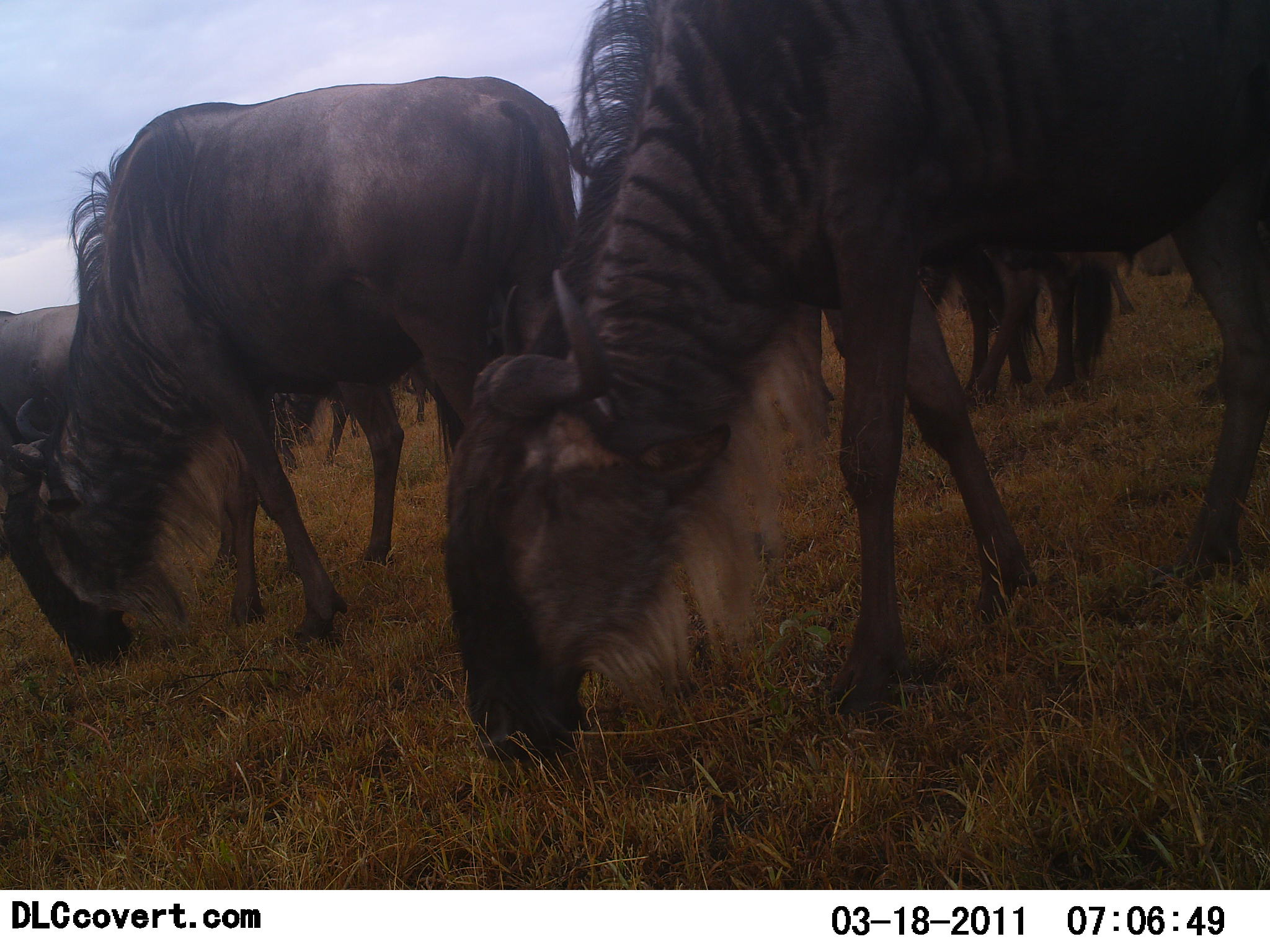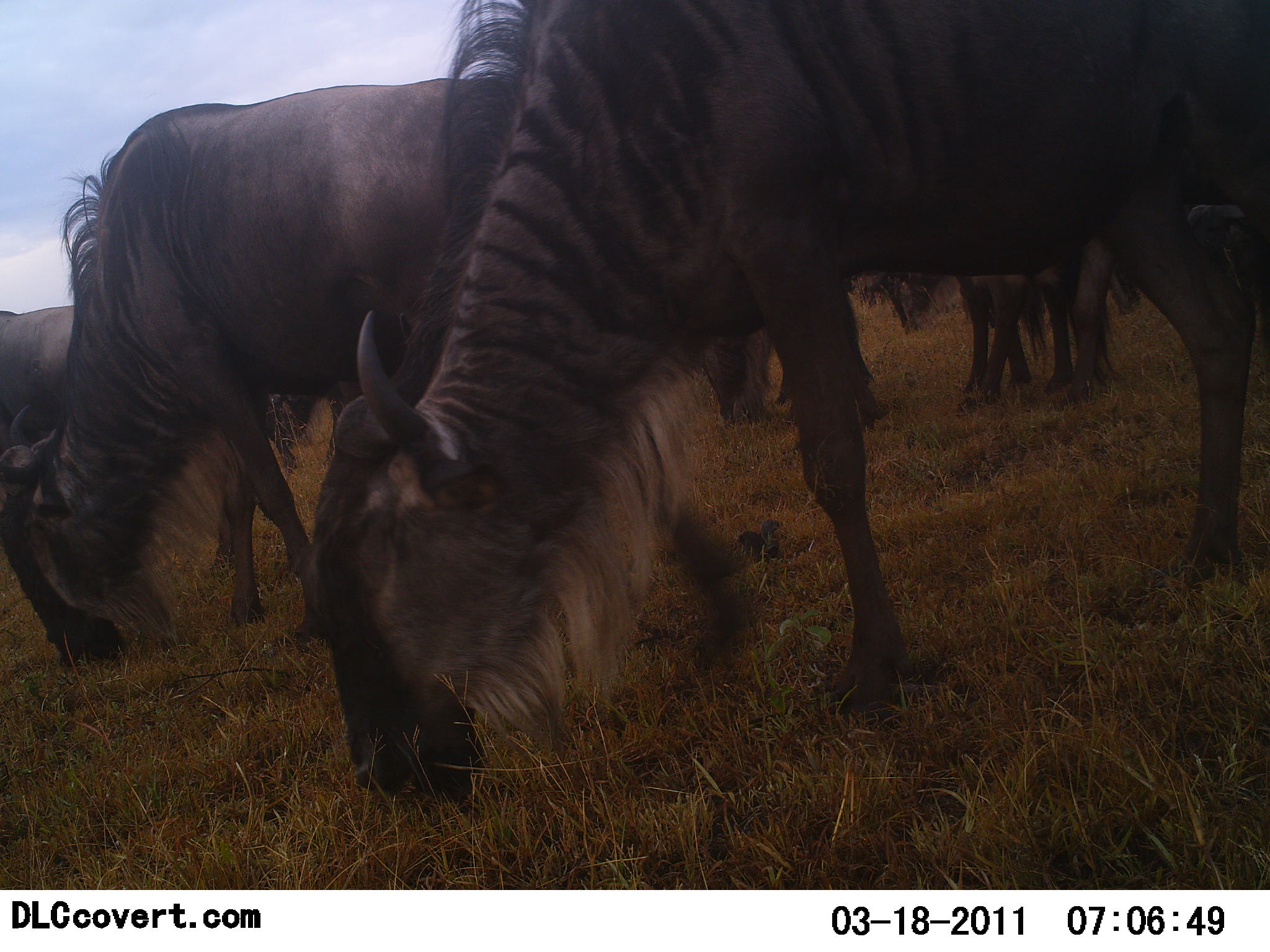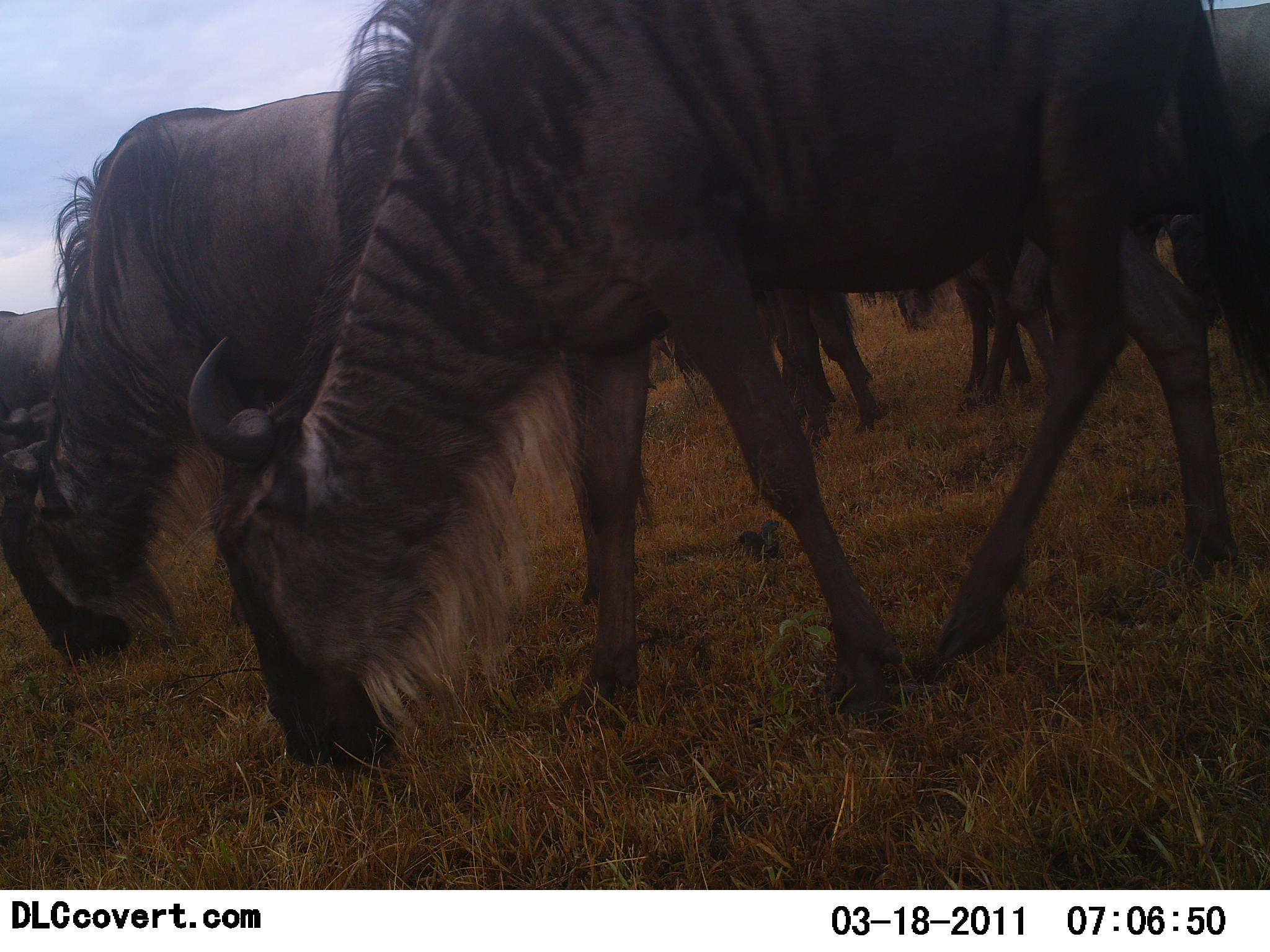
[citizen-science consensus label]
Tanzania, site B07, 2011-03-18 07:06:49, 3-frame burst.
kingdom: Animalia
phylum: Chordata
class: Mammalia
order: Artiodactyla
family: Bovidae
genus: Connochaetes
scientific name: Connochaetes taurinus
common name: blue wildebeest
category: wildebeest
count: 6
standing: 40%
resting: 0%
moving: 10%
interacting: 0%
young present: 0%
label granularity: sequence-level